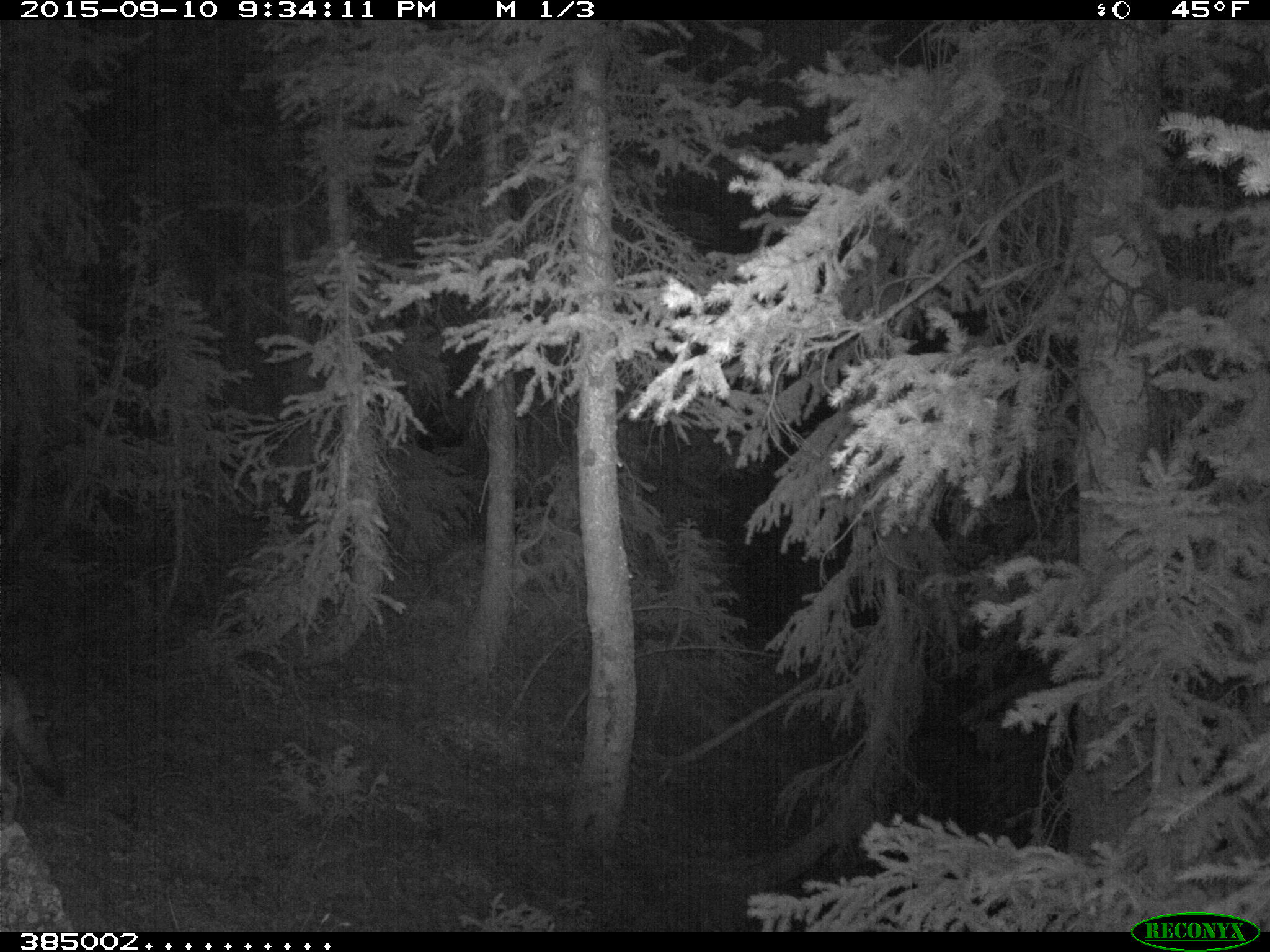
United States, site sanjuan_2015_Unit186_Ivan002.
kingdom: Animalia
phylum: Chordata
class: Mammalia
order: Carnivora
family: Canidae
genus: Canis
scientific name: Canis latrans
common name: coyote